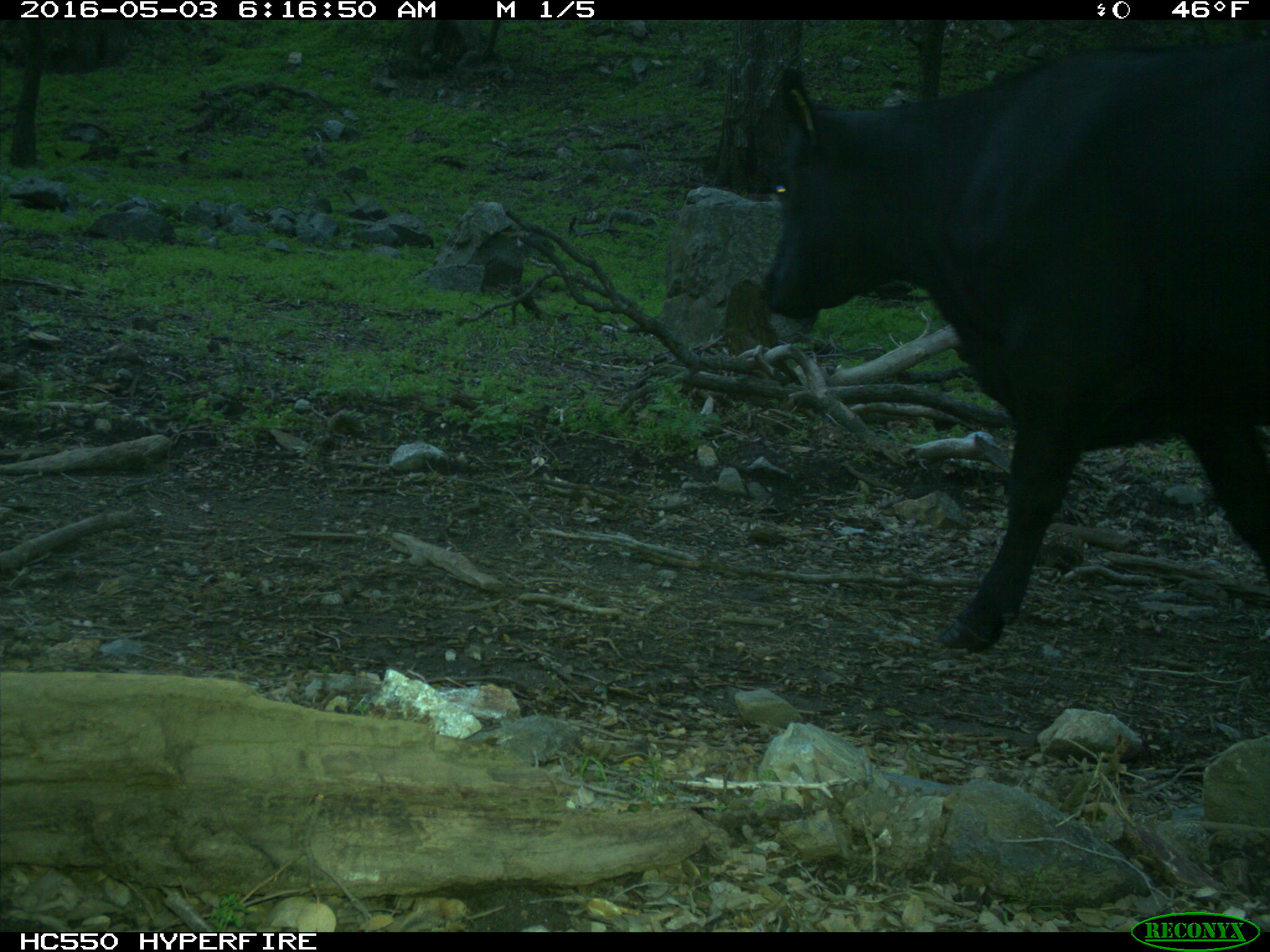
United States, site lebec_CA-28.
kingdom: Animalia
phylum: Chordata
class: Mammalia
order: Artiodactyla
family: Bovidae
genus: Bos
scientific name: Bos taurus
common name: domestic cow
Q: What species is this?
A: Bos taurus (domestic cow).